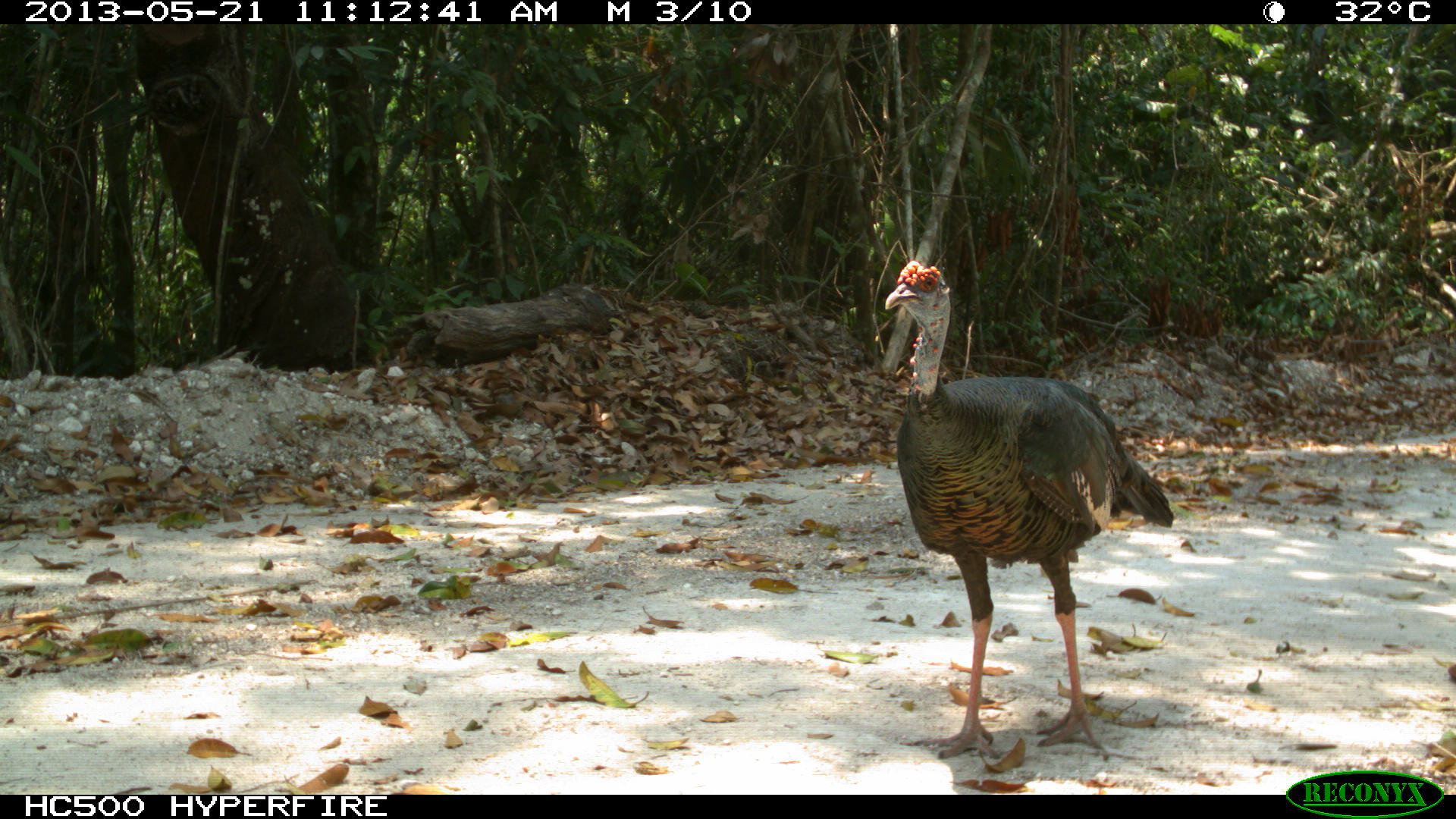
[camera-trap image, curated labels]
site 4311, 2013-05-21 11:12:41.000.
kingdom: Animalia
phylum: Chordata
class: Aves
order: Galliformes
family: Phasianidae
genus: Meleagris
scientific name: Meleagris ocellata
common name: ocellated turkey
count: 1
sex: male